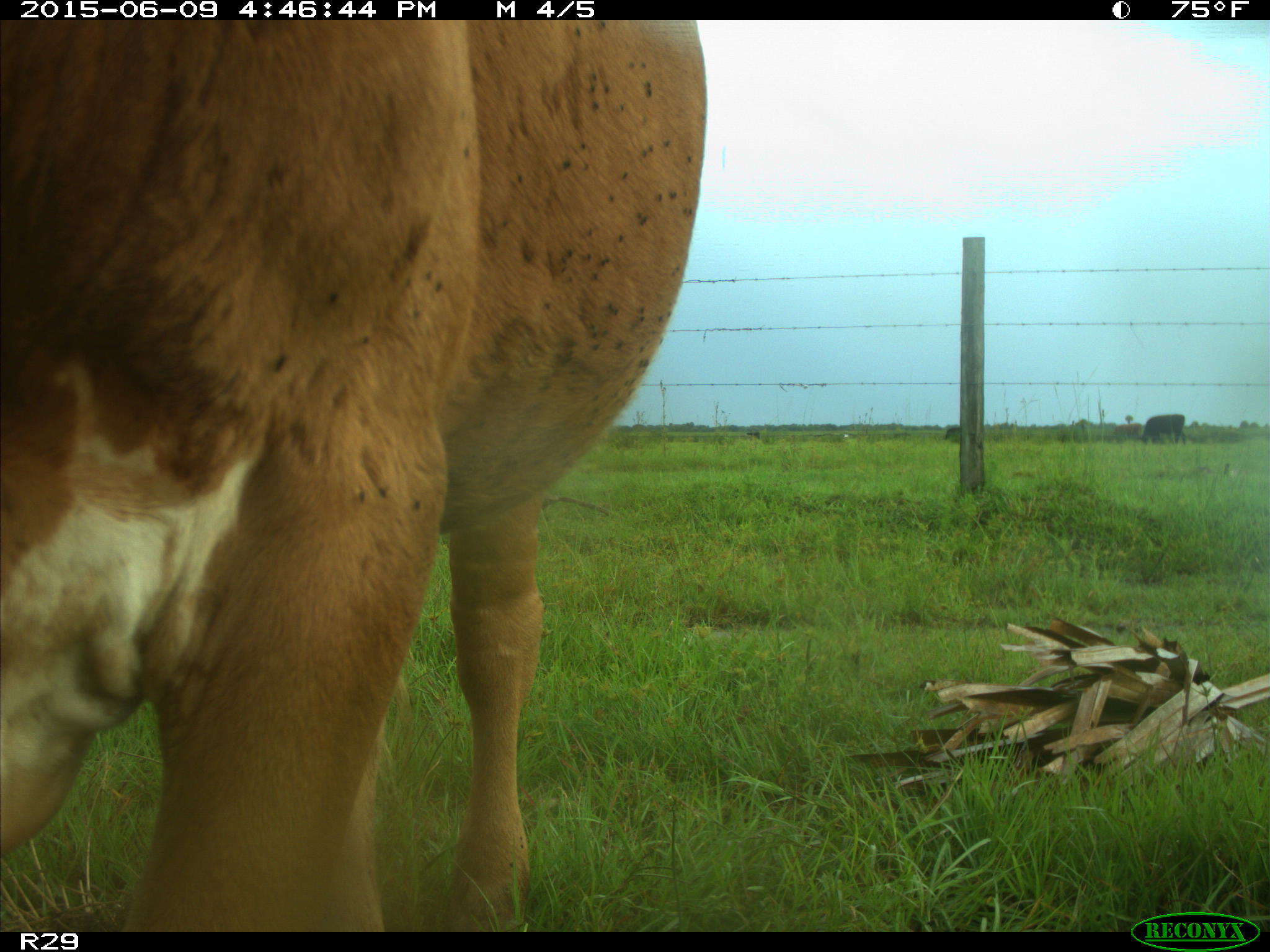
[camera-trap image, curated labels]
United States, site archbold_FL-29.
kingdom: Animalia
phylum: Chordata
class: Mammalia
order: Artiodactyla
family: Bovidae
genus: Bos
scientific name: Bos taurus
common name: domestic cow